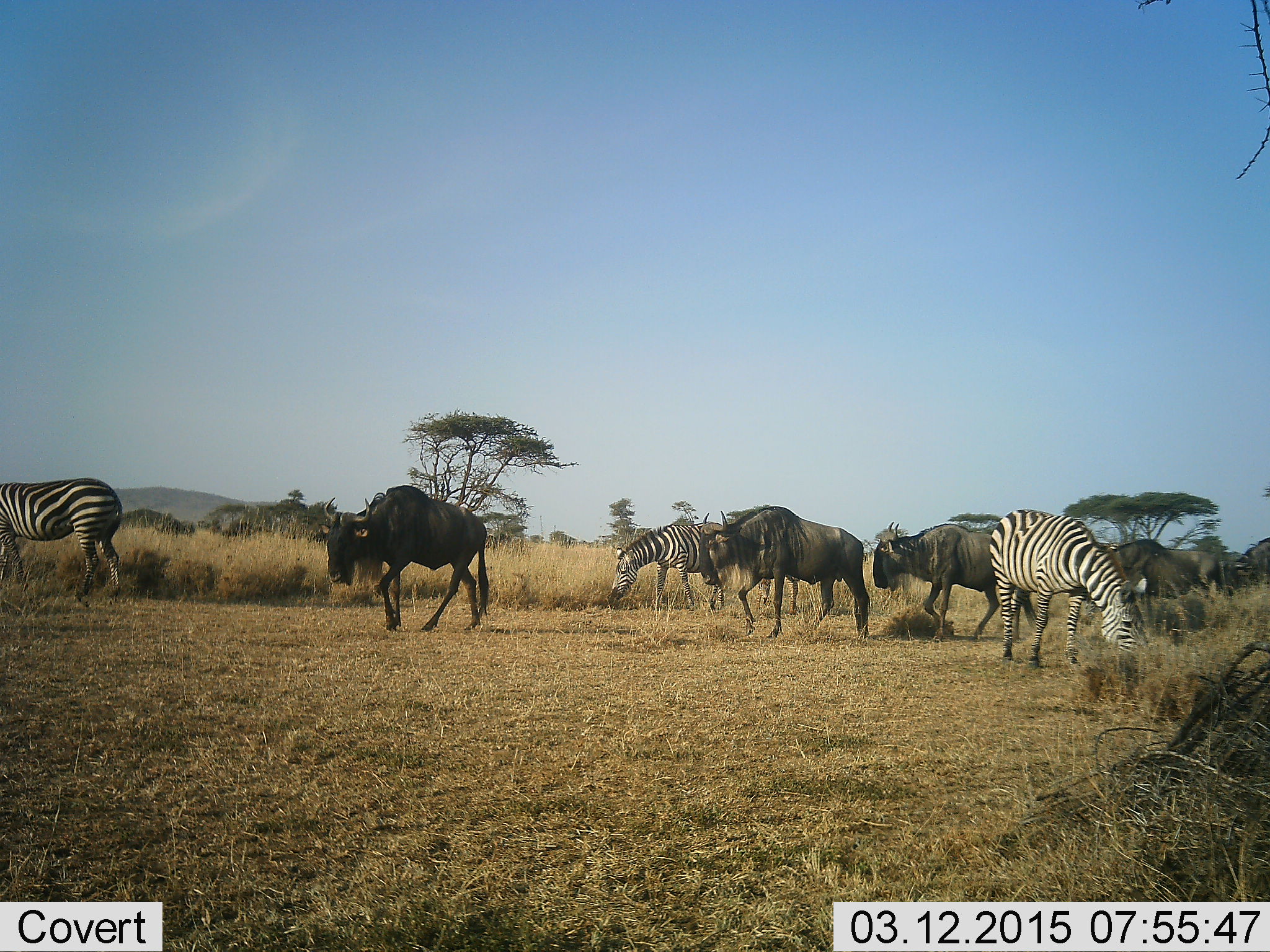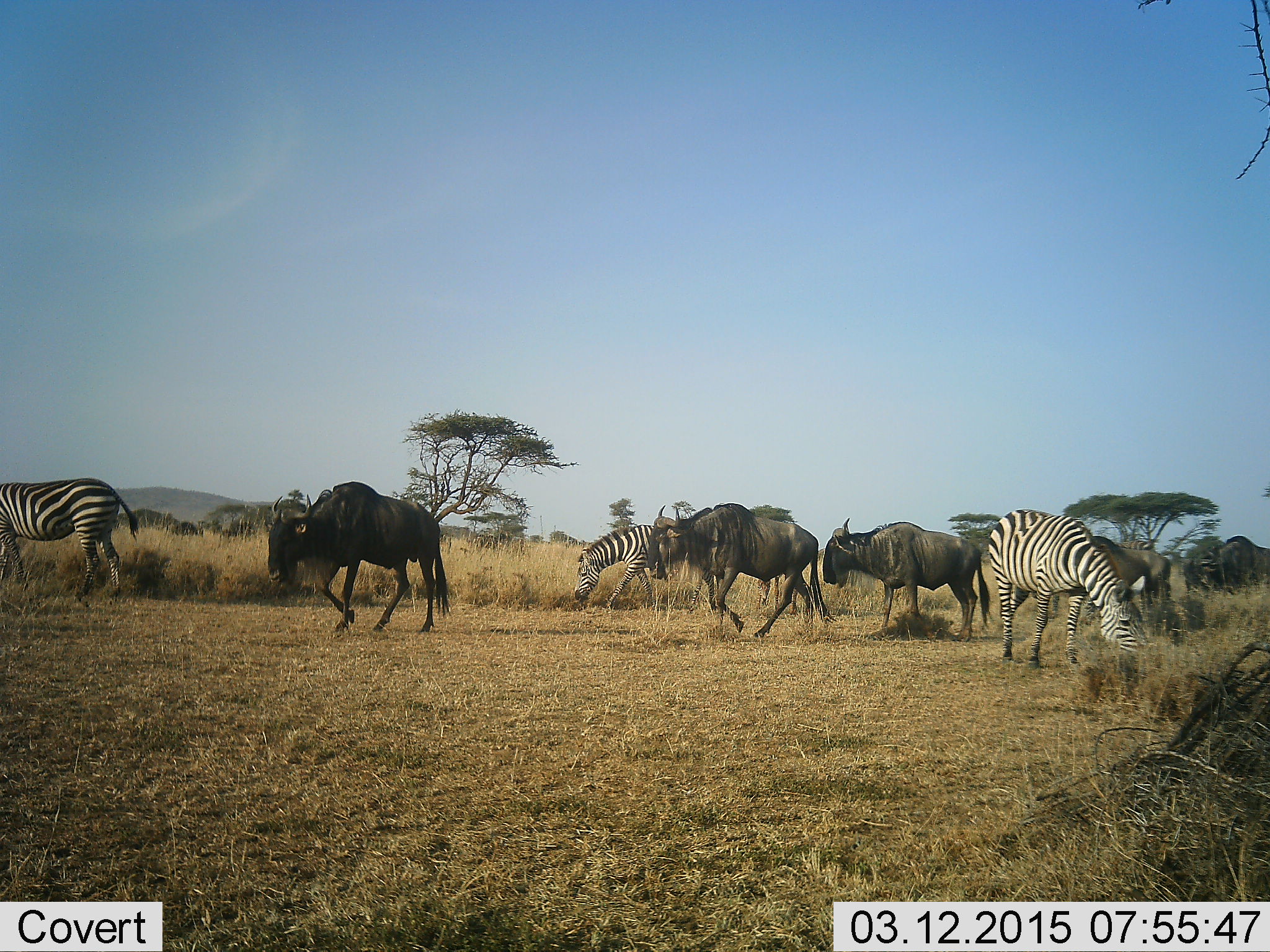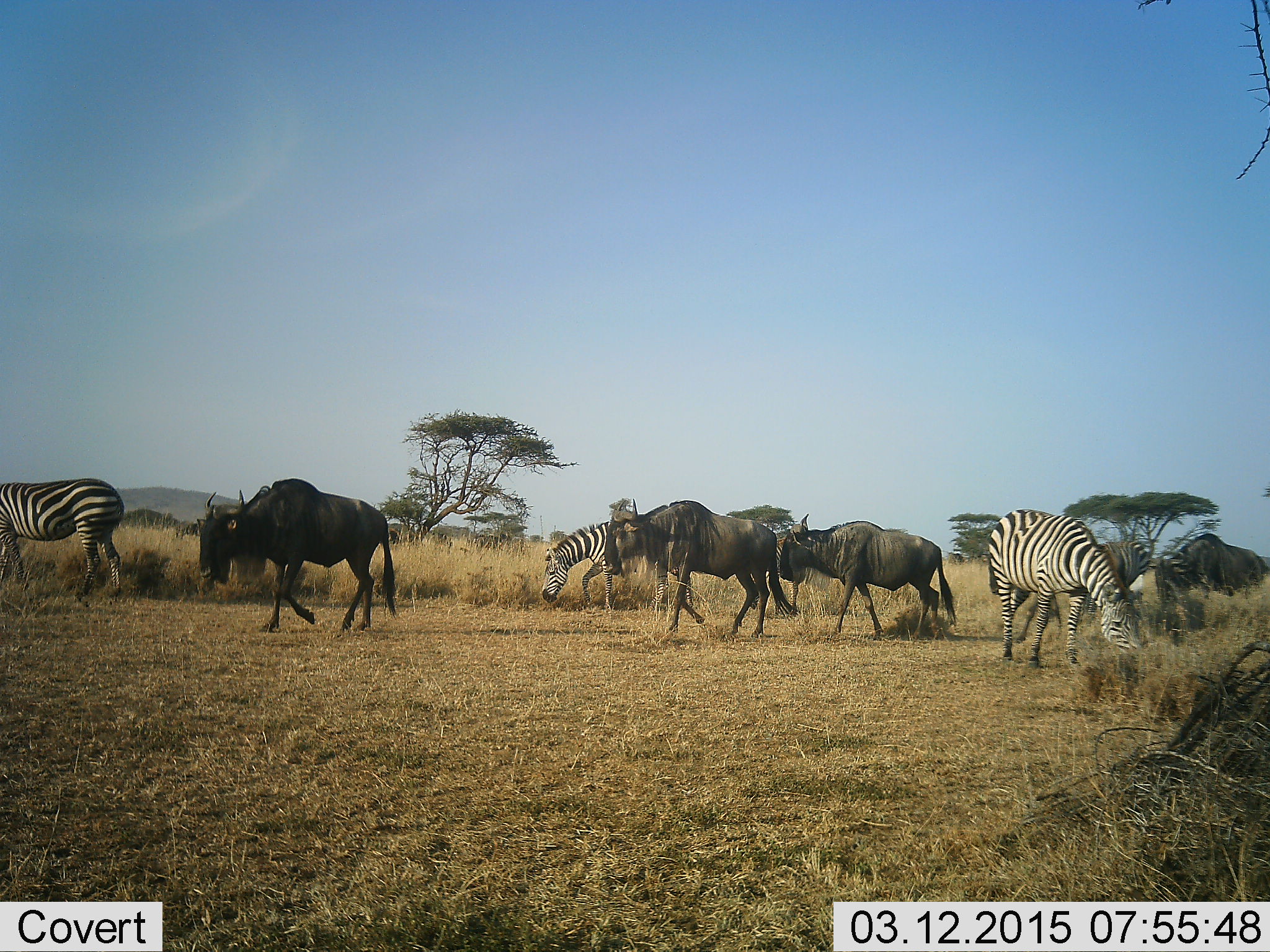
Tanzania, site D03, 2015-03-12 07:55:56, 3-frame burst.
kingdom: Animalia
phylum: Chordata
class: Mammalia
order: Artiodactyla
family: Bovidae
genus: Connochaetes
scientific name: Connochaetes taurinus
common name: blue wildebeest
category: wildebeest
Wildebeest (blue wildebeest) (Connochaetes taurinus), count 7. Behavior (volunteer vote fractions): standing 20%, resting 0%, moving 100%, interacting 0%. Young present (vote fraction): 0%. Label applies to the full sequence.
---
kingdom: Animalia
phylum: Chordata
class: Mammalia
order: Perissodactyla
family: Equidae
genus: Equus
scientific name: Equus quagga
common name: plains zebra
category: zebra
Zebra (plains zebra) (Equus quagga), count 3. Behavior (volunteer vote fractions): standing 80%, resting 10%, moving 60%, interacting 0%. Young present (vote fraction): 0%. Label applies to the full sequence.